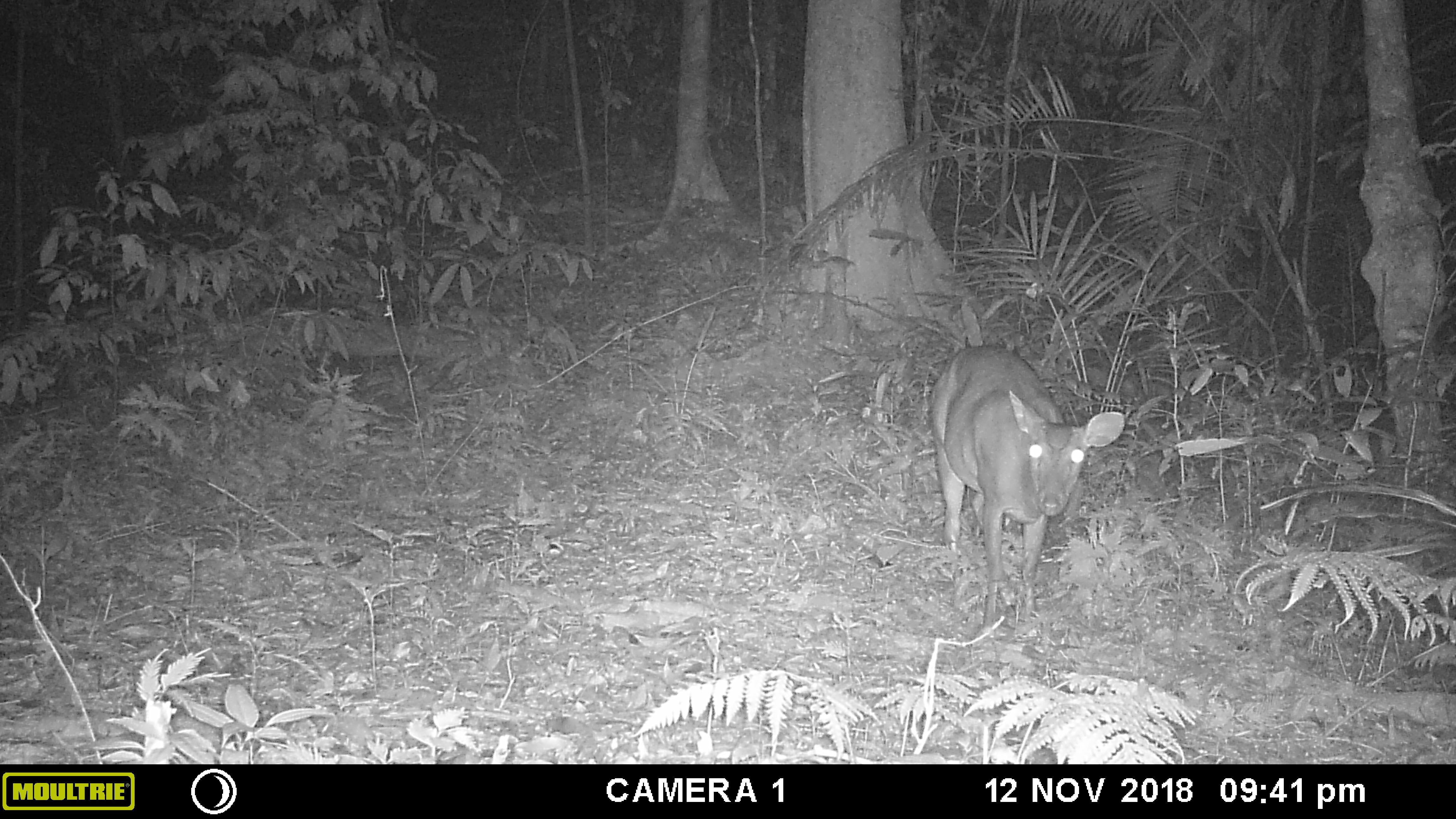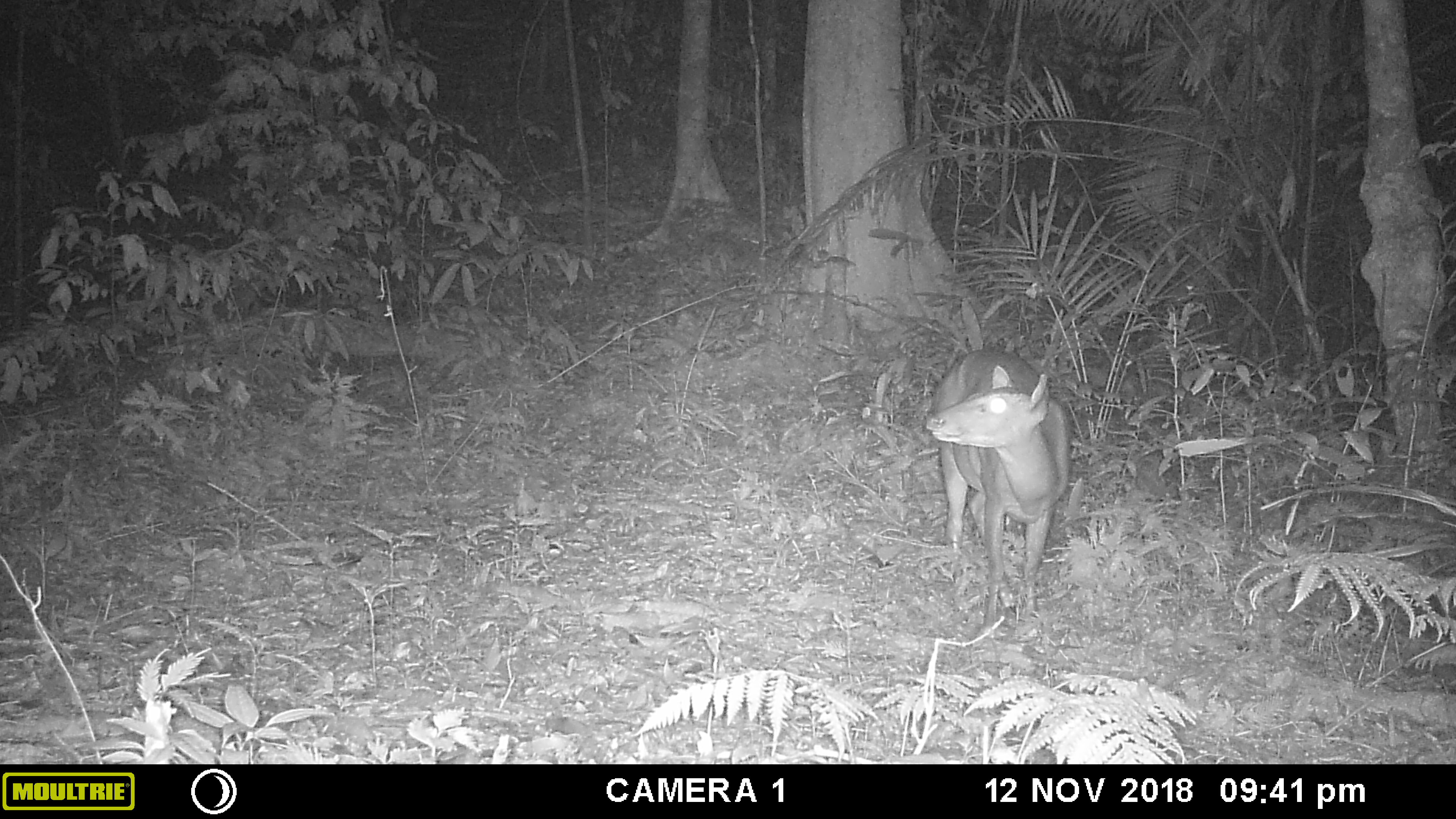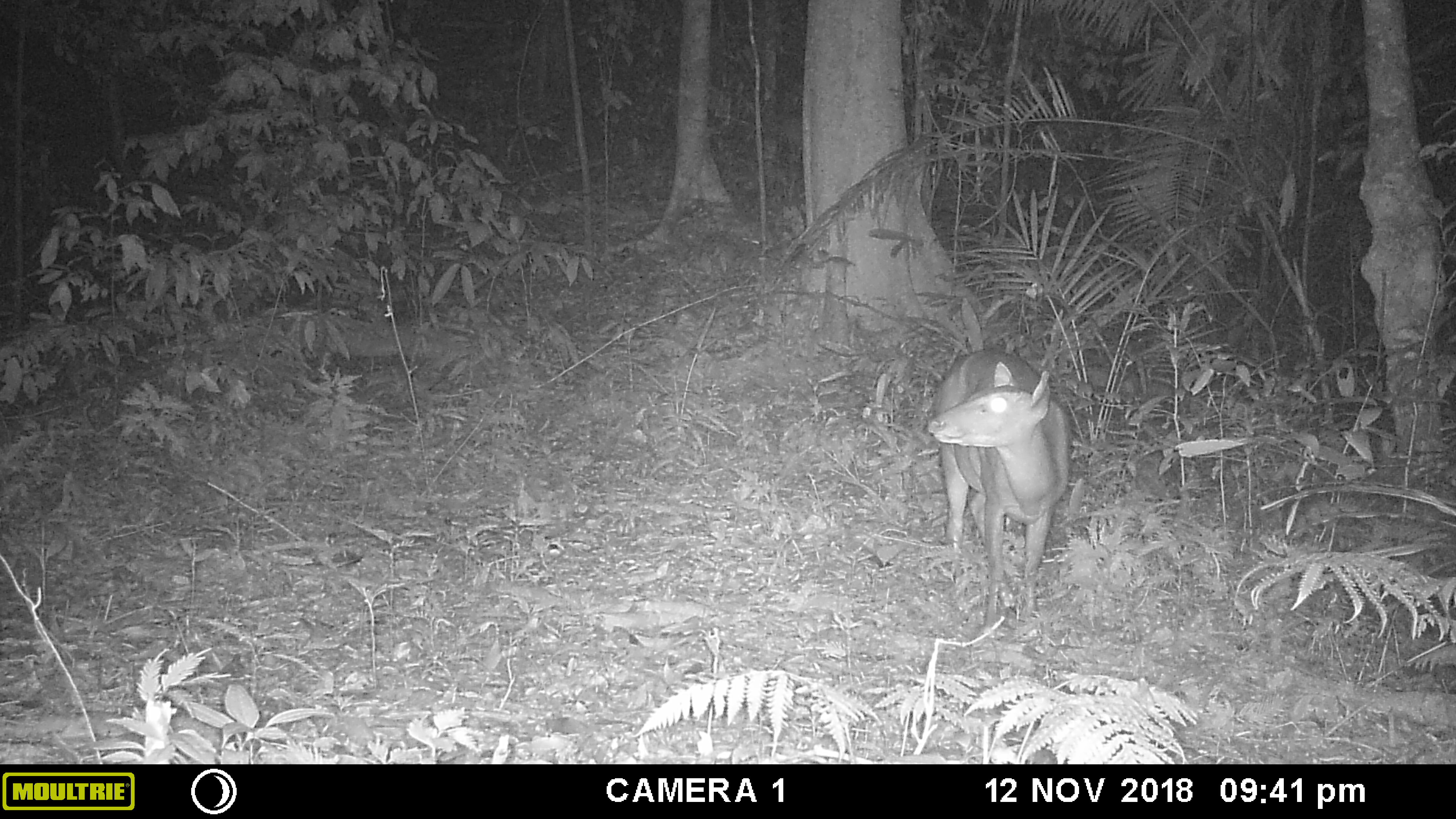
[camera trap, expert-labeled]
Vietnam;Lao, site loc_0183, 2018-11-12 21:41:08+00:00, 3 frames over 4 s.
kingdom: Animalia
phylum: Chordata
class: Mammalia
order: Artiodactyla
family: Cervidae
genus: Muntiacus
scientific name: Muntiacus vuquangensis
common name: large-antlered muntjac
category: large antlered muntjac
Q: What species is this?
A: Large antlered muntjac (large-antlered muntjac) (Muntiacus vuquangensis).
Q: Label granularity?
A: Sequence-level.